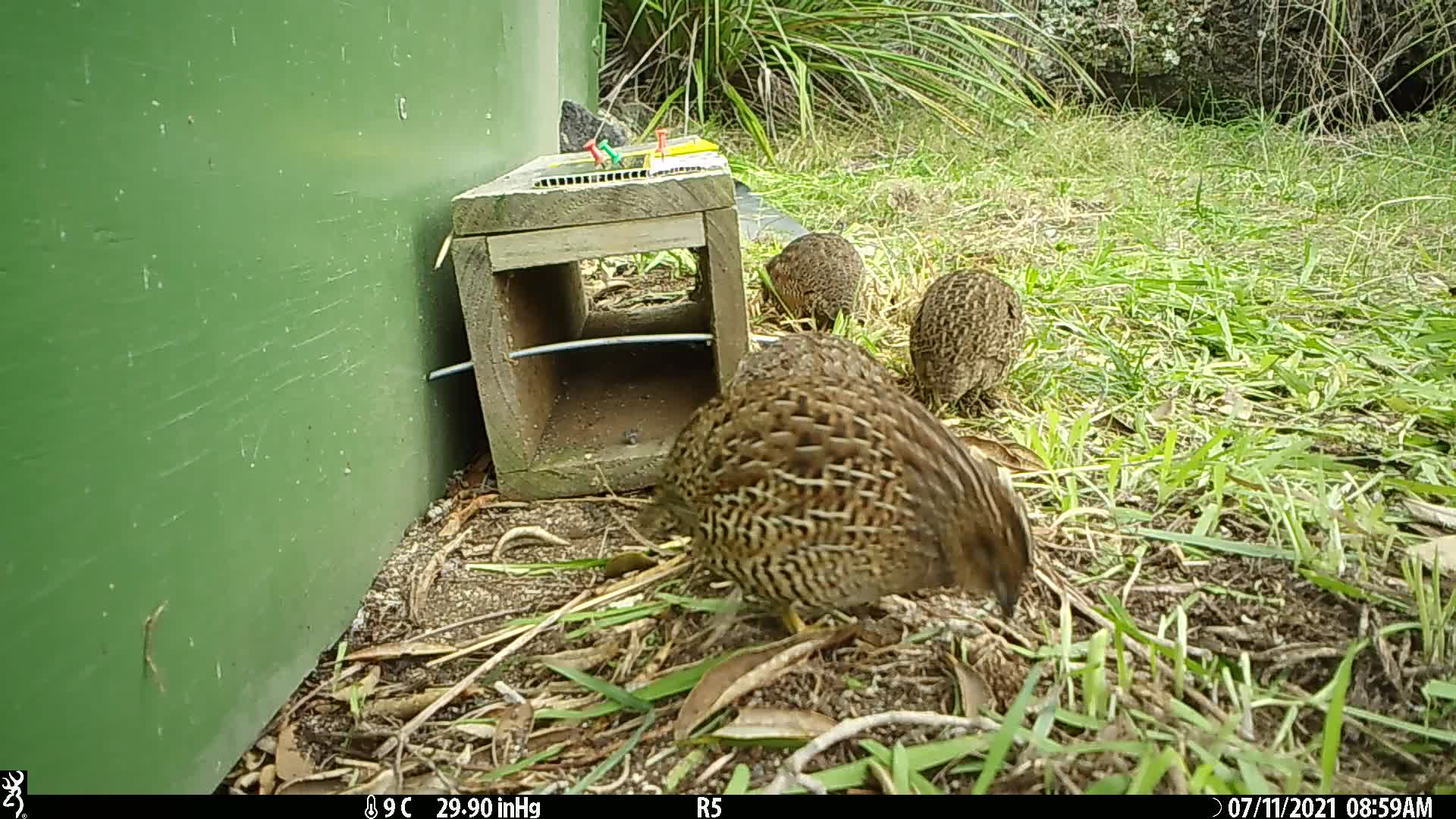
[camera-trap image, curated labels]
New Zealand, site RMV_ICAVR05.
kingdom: Animalia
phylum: Chordata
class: Aves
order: Galliformes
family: Phasianidae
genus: Synoicus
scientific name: Synoicus ypsilophorus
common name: brown quail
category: quail brown